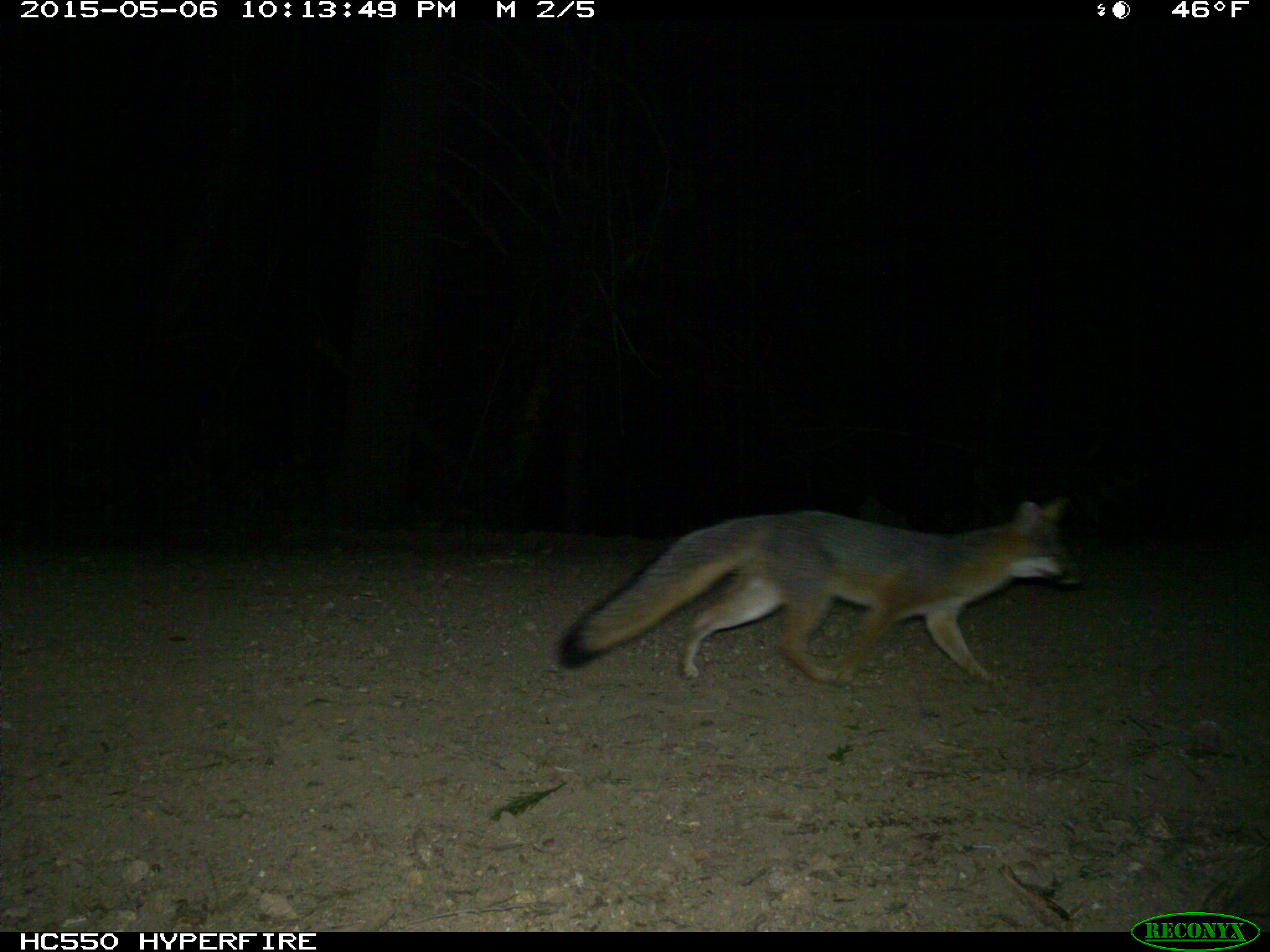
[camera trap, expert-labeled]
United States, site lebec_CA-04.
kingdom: Animalia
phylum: Chordata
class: Mammalia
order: Carnivora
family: Canidae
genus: Urocyon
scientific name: Urocyon cinereoargenteus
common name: gray fox